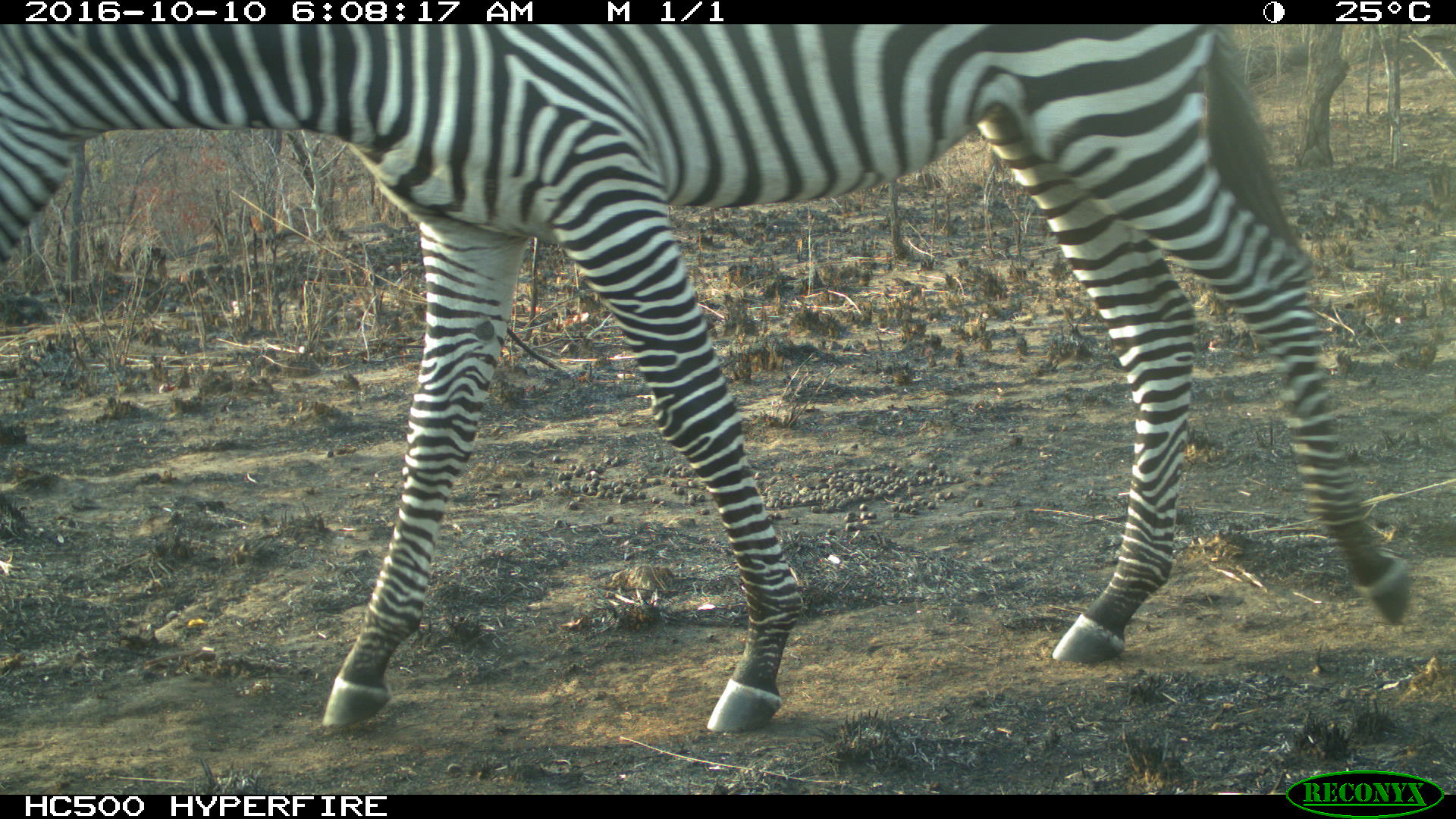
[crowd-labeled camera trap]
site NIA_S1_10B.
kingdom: Animalia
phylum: Chordata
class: Mammalia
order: Perissodactyla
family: Equidae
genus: Equus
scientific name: Equus quagga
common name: plains zebra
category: zebraplains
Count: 1.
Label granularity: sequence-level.